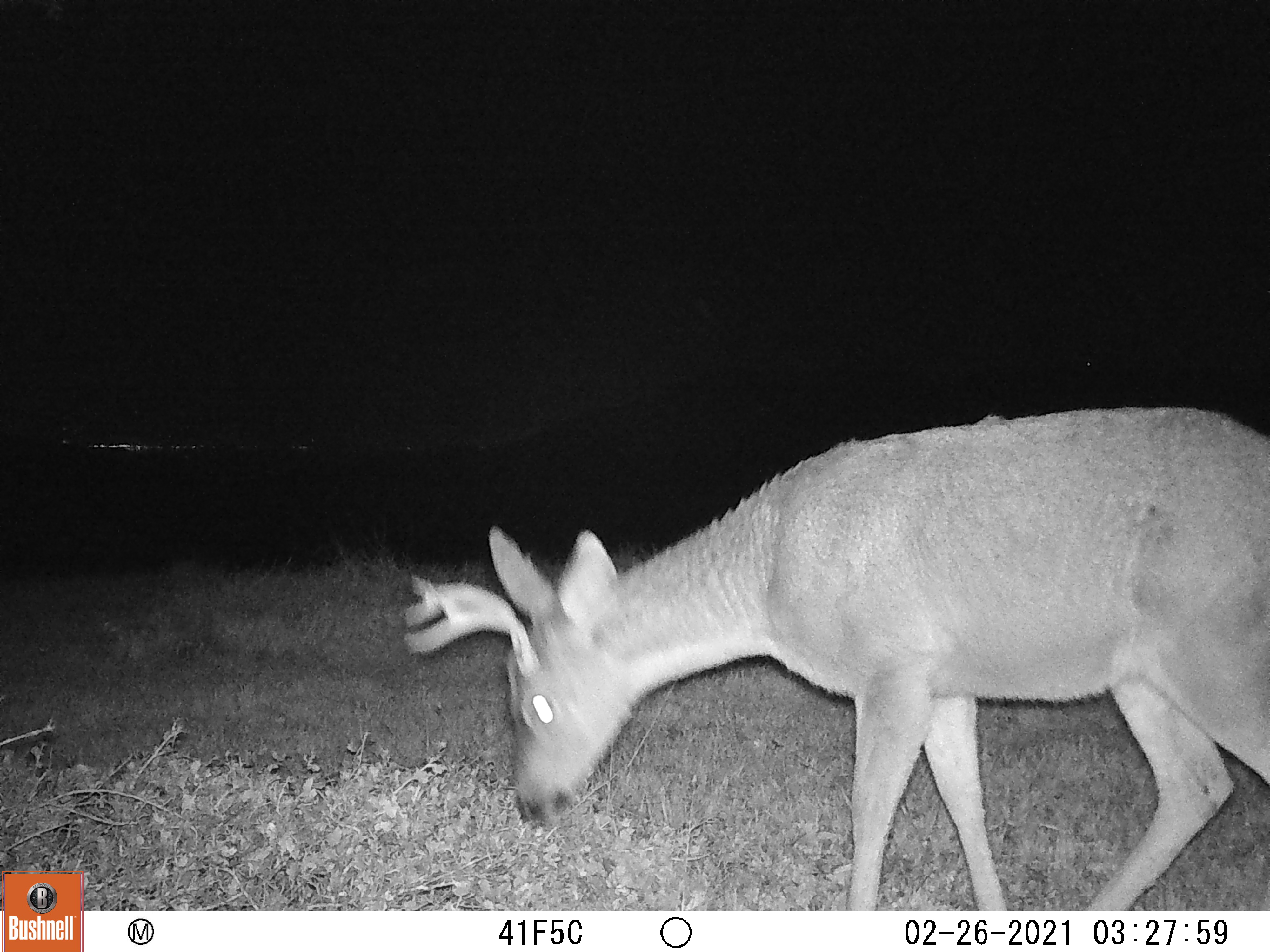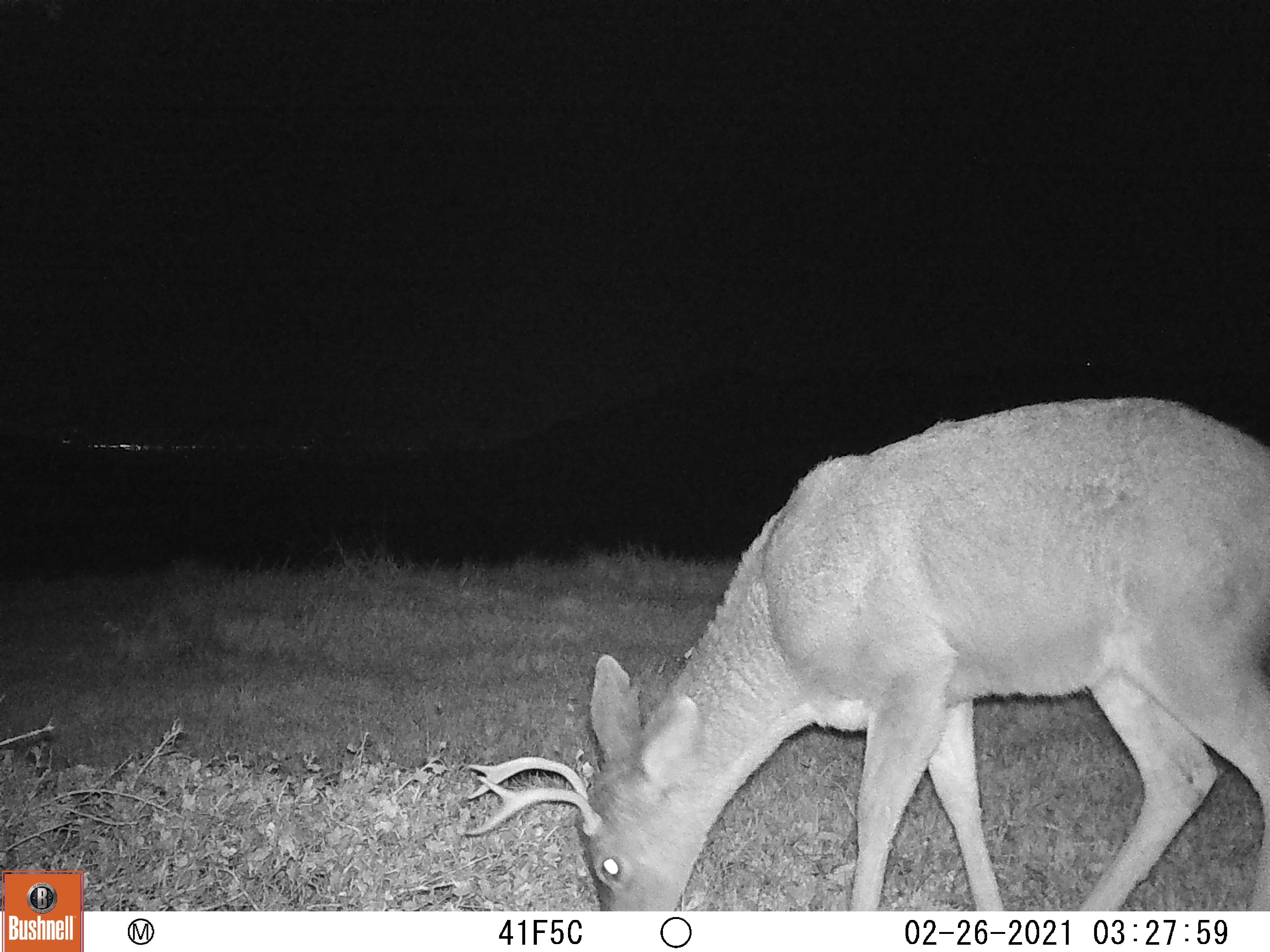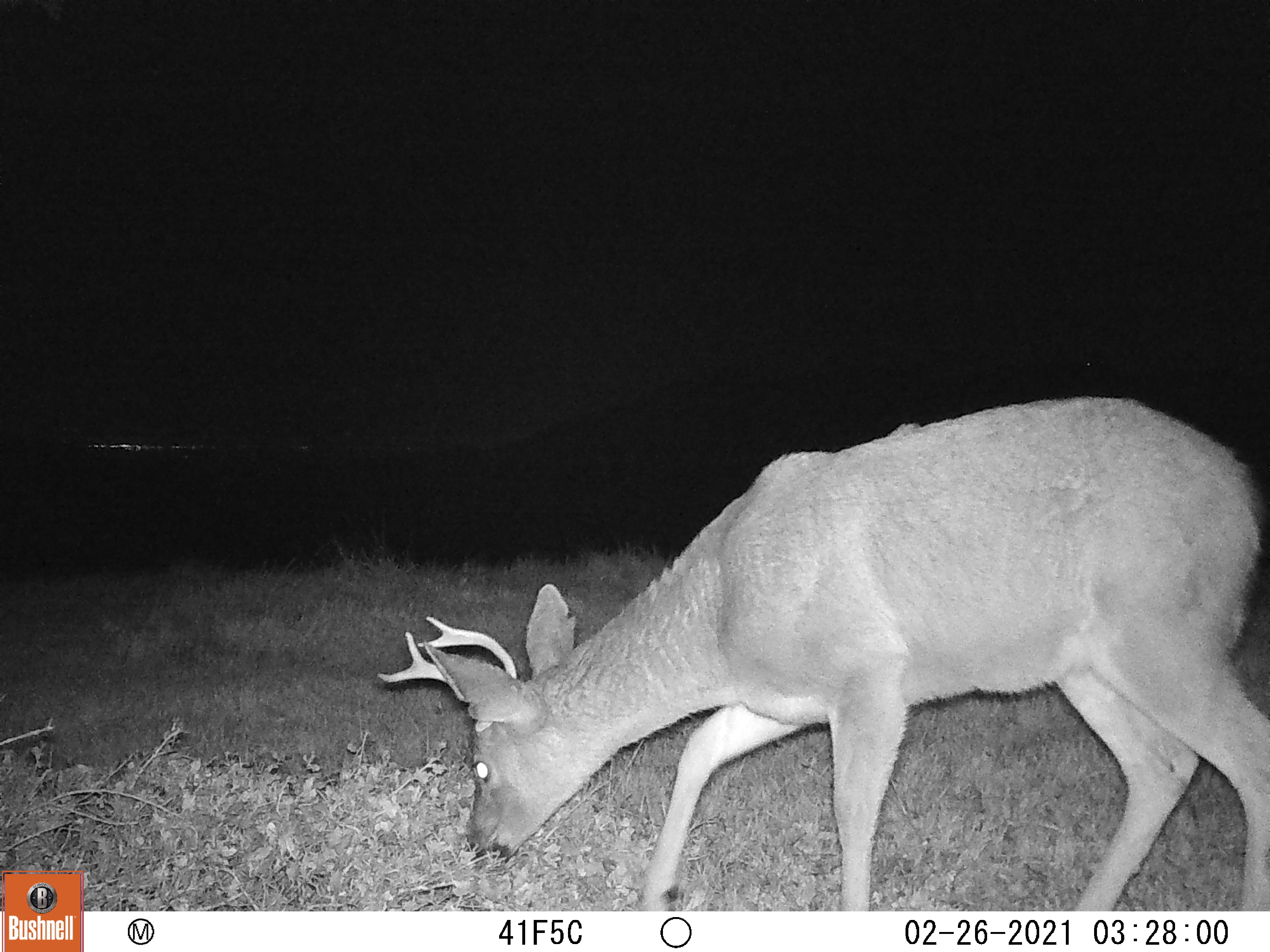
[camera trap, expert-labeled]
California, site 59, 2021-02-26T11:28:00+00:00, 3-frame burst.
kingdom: Animalia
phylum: Chordata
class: Mammalia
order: Artiodactyla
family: Cervidae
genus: Odocoileus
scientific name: Odocoileus hemionus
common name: mule deer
Mule deer (Odocoileus hemionus).